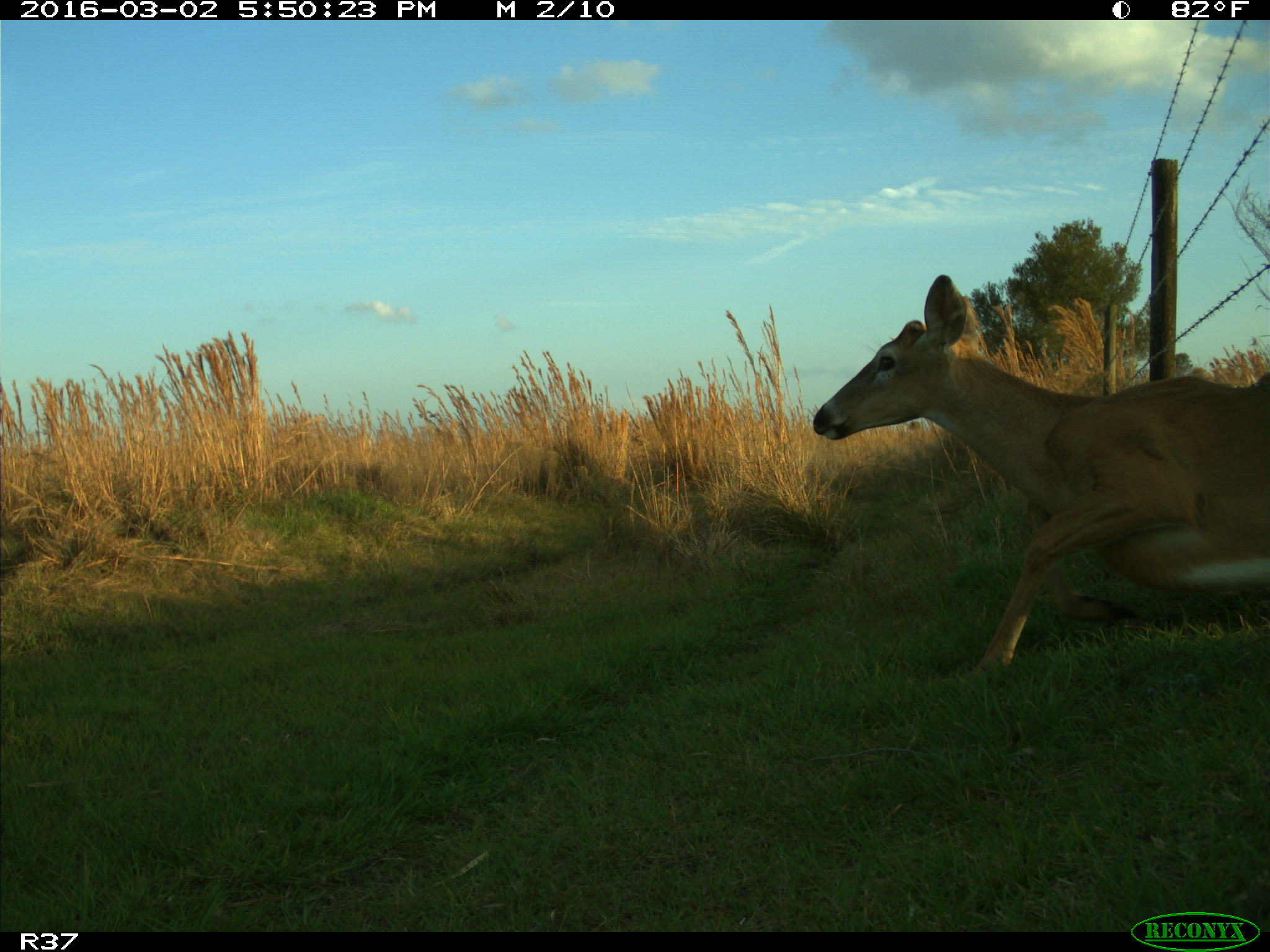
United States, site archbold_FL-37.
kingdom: Animalia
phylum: Chordata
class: Mammalia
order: Artiodactyla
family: Cervidae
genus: Odocoileus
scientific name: Odocoileus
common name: deer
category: unidentified deer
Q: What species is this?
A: Unidentified deer (deer) (Odocoileus).